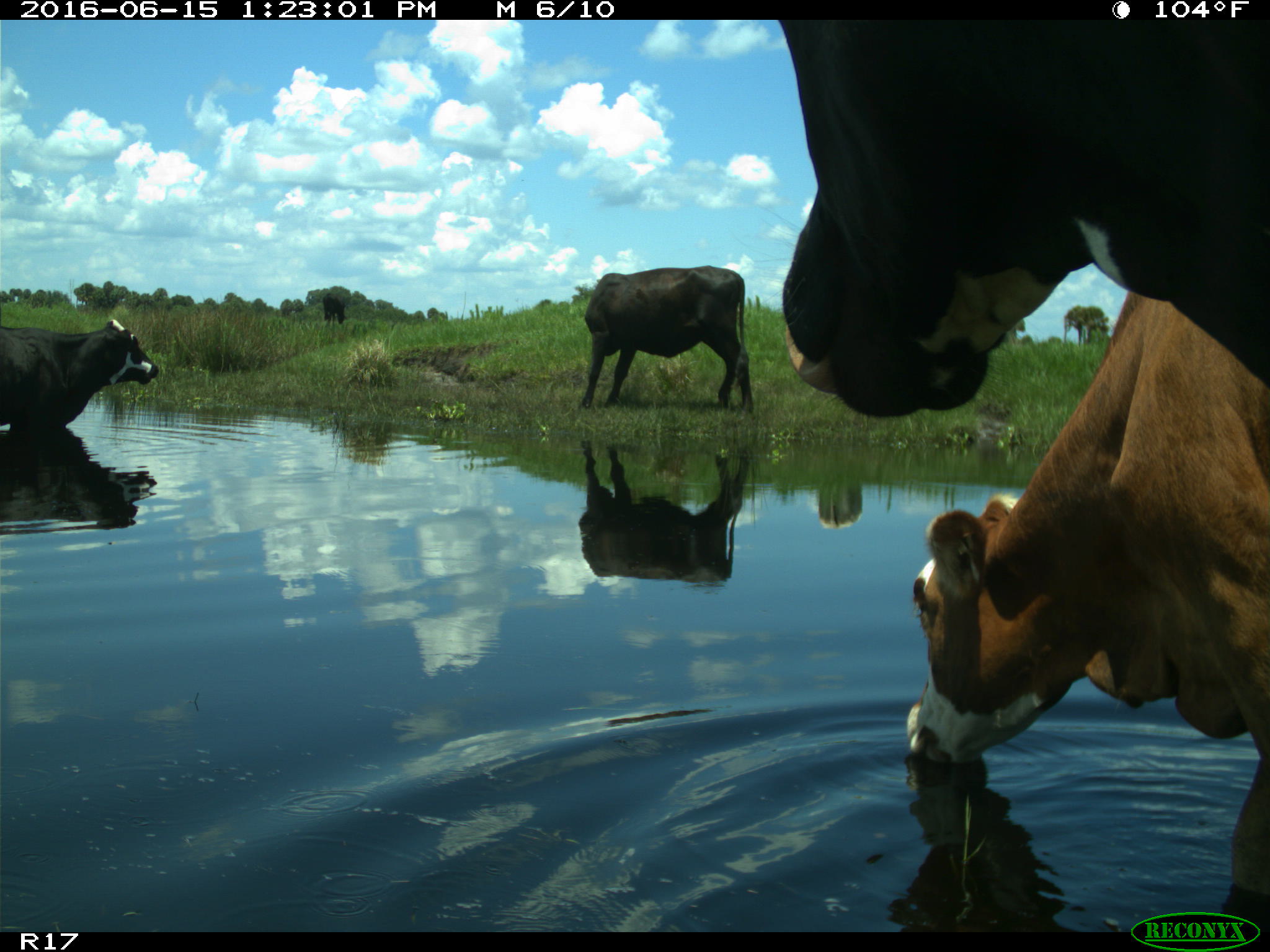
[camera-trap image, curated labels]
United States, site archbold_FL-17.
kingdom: Animalia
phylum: Chordata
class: Mammalia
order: Artiodactyla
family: Bovidae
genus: Bos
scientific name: Bos taurus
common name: domestic cow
Bos taurus (domestic cow).